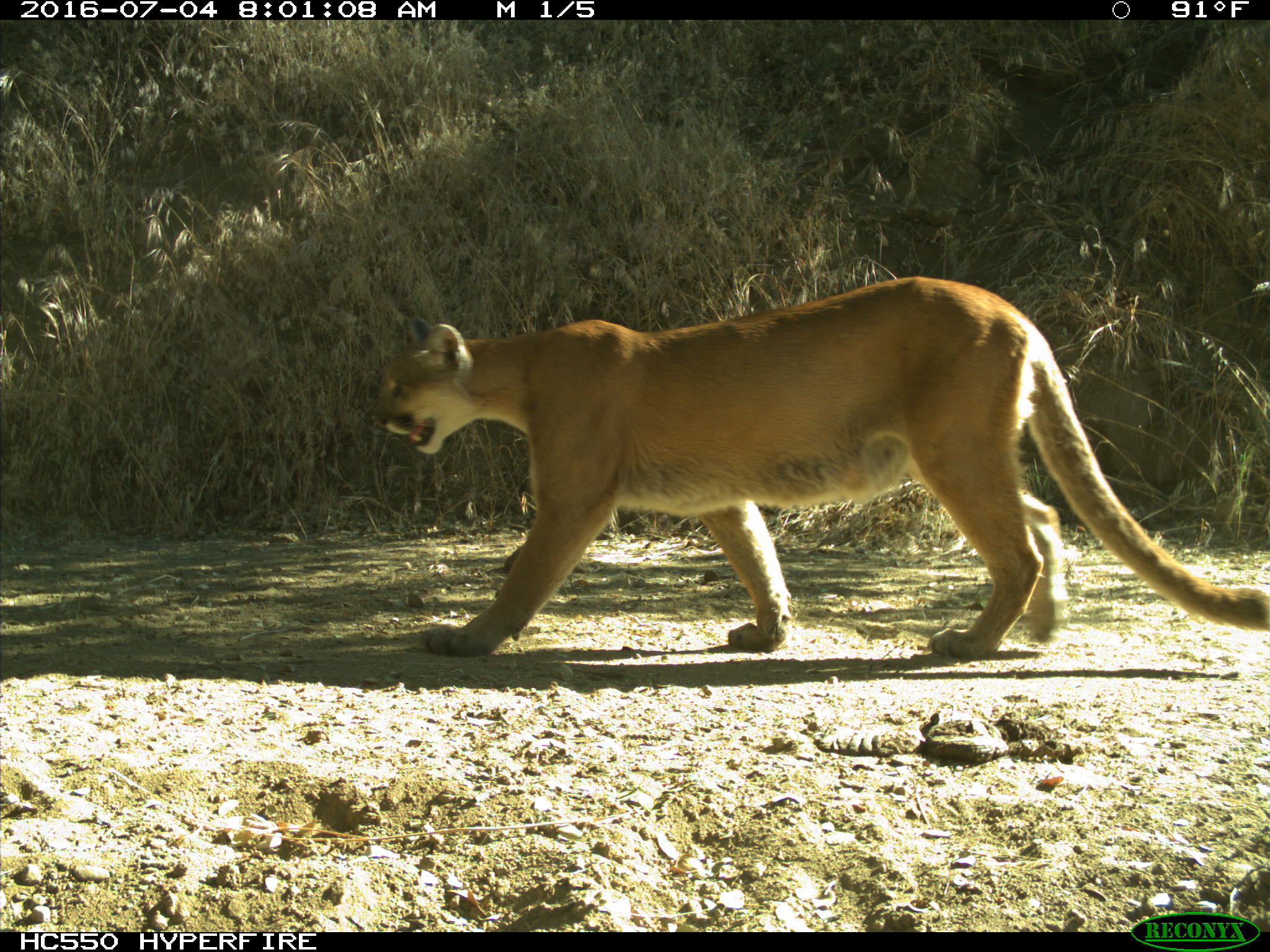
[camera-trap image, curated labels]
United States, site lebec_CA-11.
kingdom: Animalia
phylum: Chordata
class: Mammalia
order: Carnivora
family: Felidae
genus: Puma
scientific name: Puma concolor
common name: mountain lion